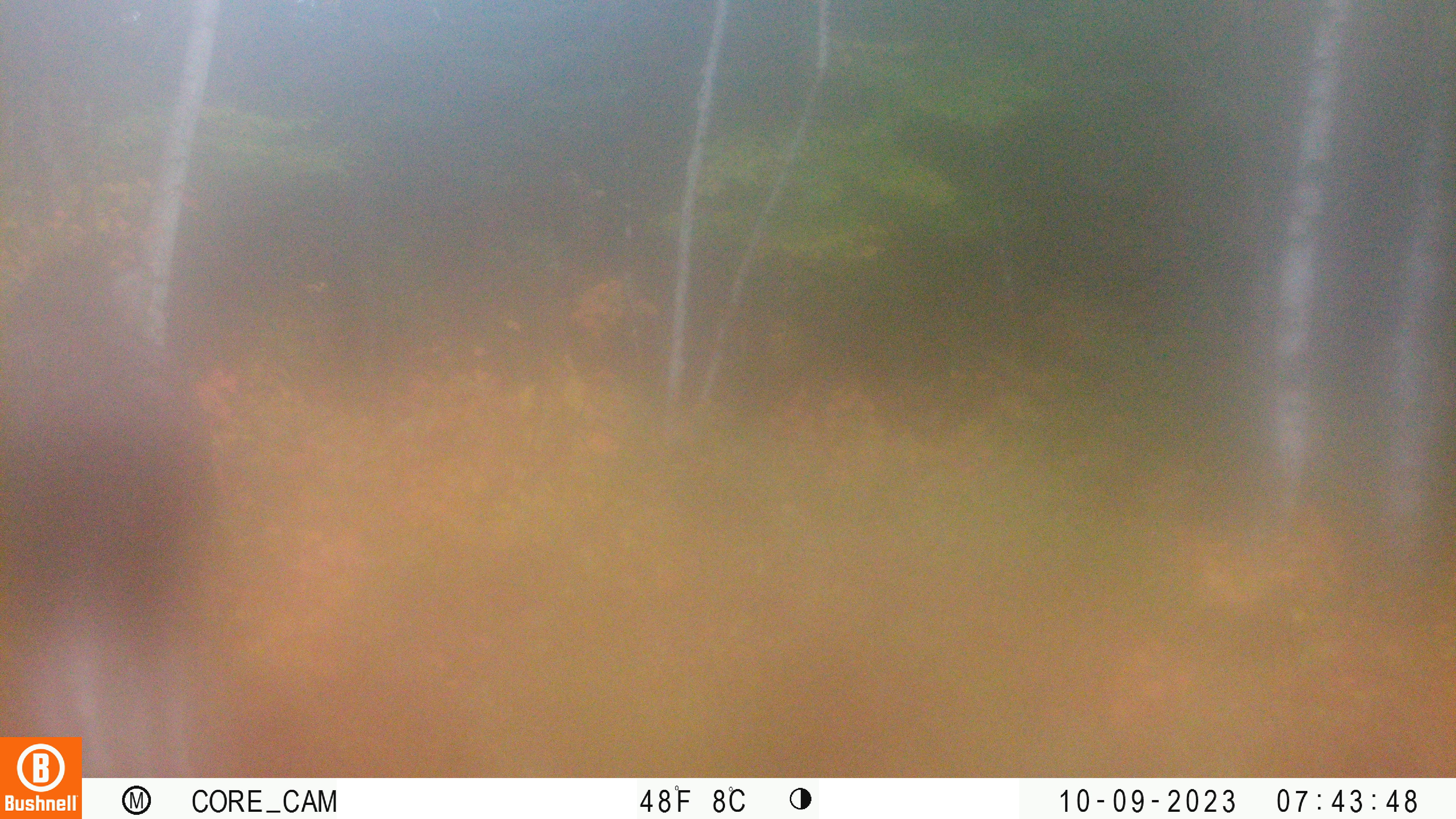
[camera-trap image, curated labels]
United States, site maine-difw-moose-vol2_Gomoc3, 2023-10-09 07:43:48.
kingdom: Animalia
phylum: Chordata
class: Mammalia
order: Artiodactyla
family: Cervidae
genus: Alces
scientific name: Alces alces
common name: moose